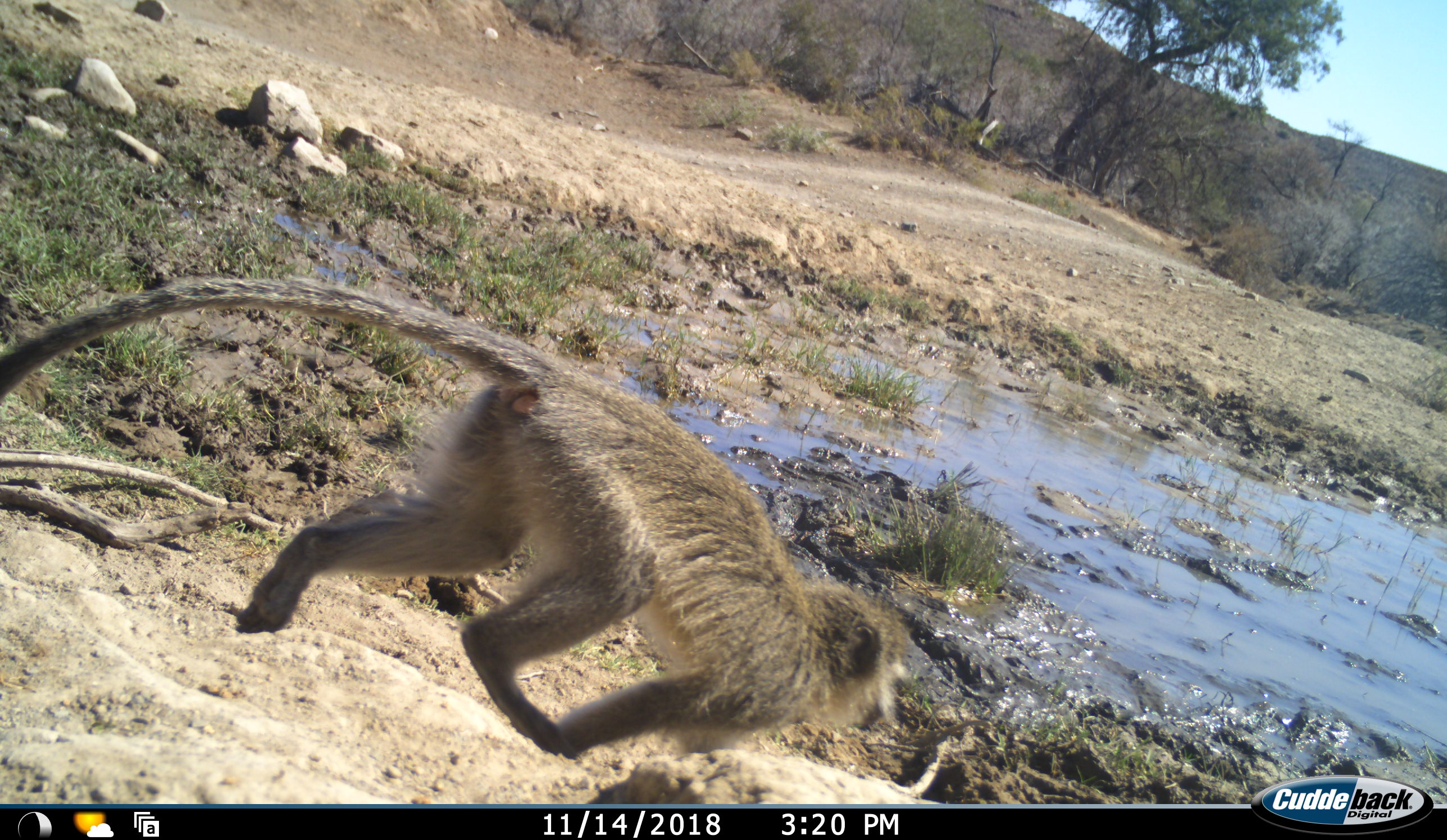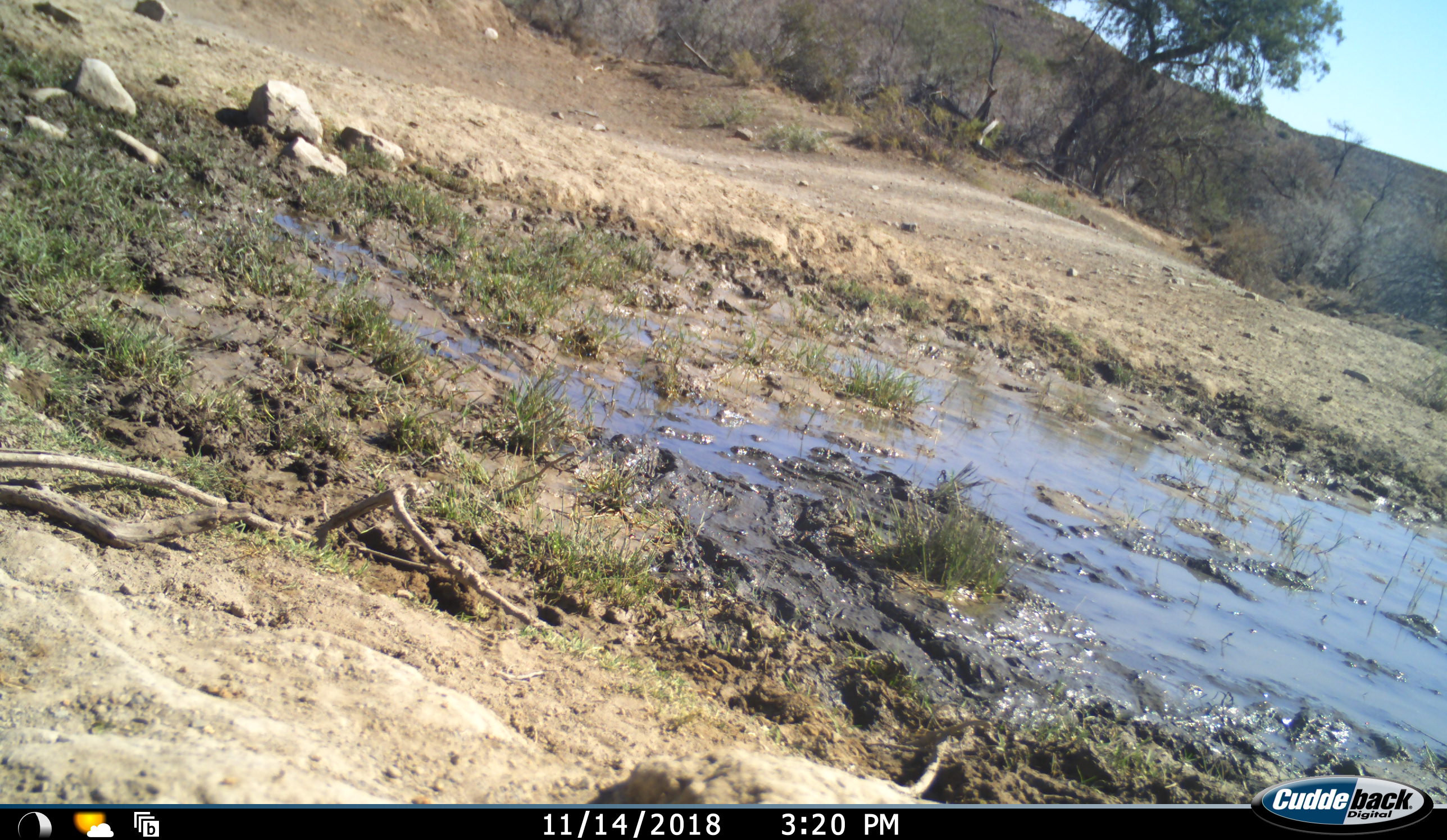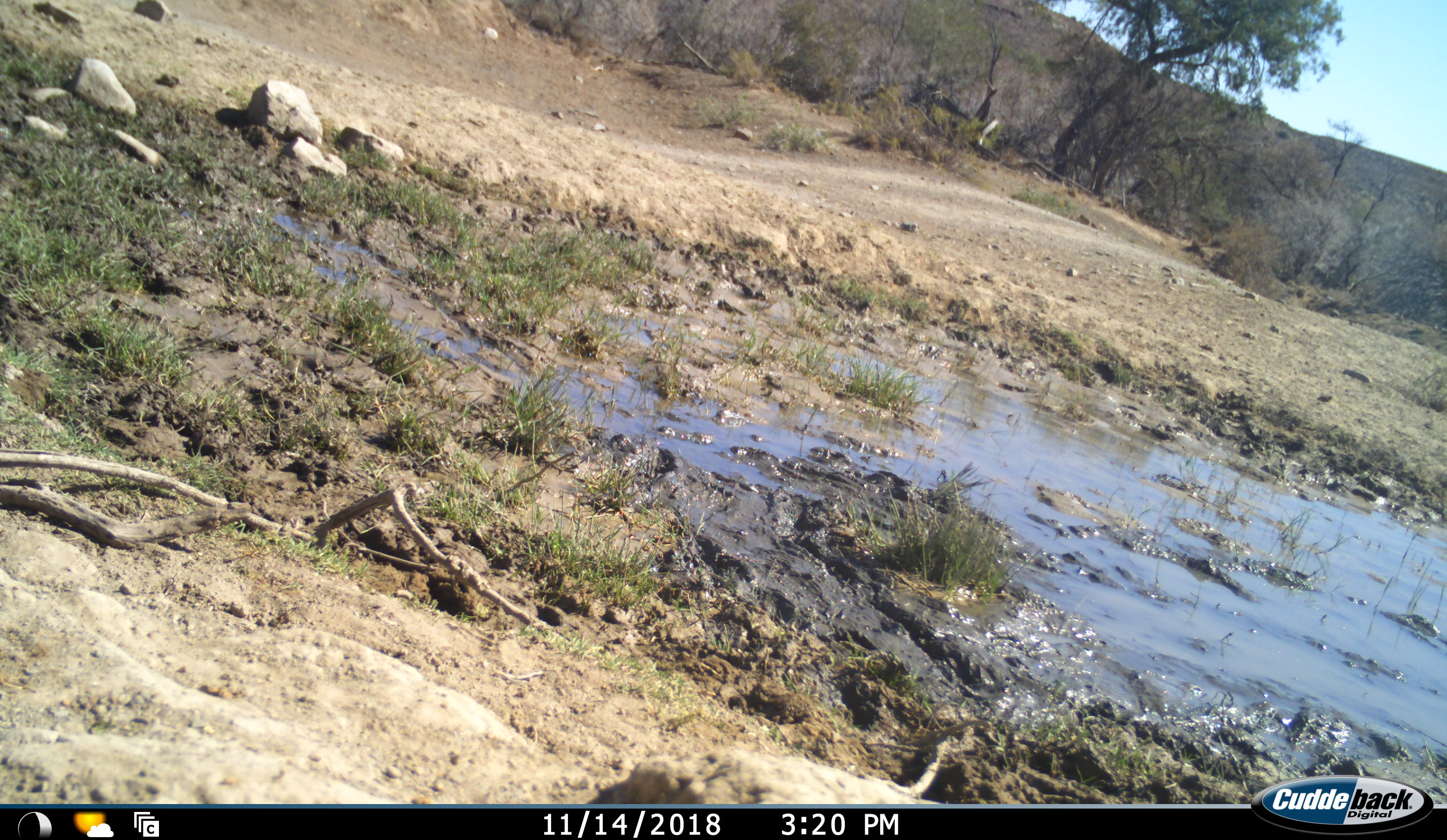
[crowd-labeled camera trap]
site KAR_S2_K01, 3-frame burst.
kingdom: Animalia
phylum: Chordata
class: Mammalia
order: Primates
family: Cercopithecidae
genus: Chlorocebus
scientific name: Chlorocebus pygerythrus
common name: vervet monkey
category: monkeyvervet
Monkeyvervet (vervet monkey) (Chlorocebus pygerythrus), count 1. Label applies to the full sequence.